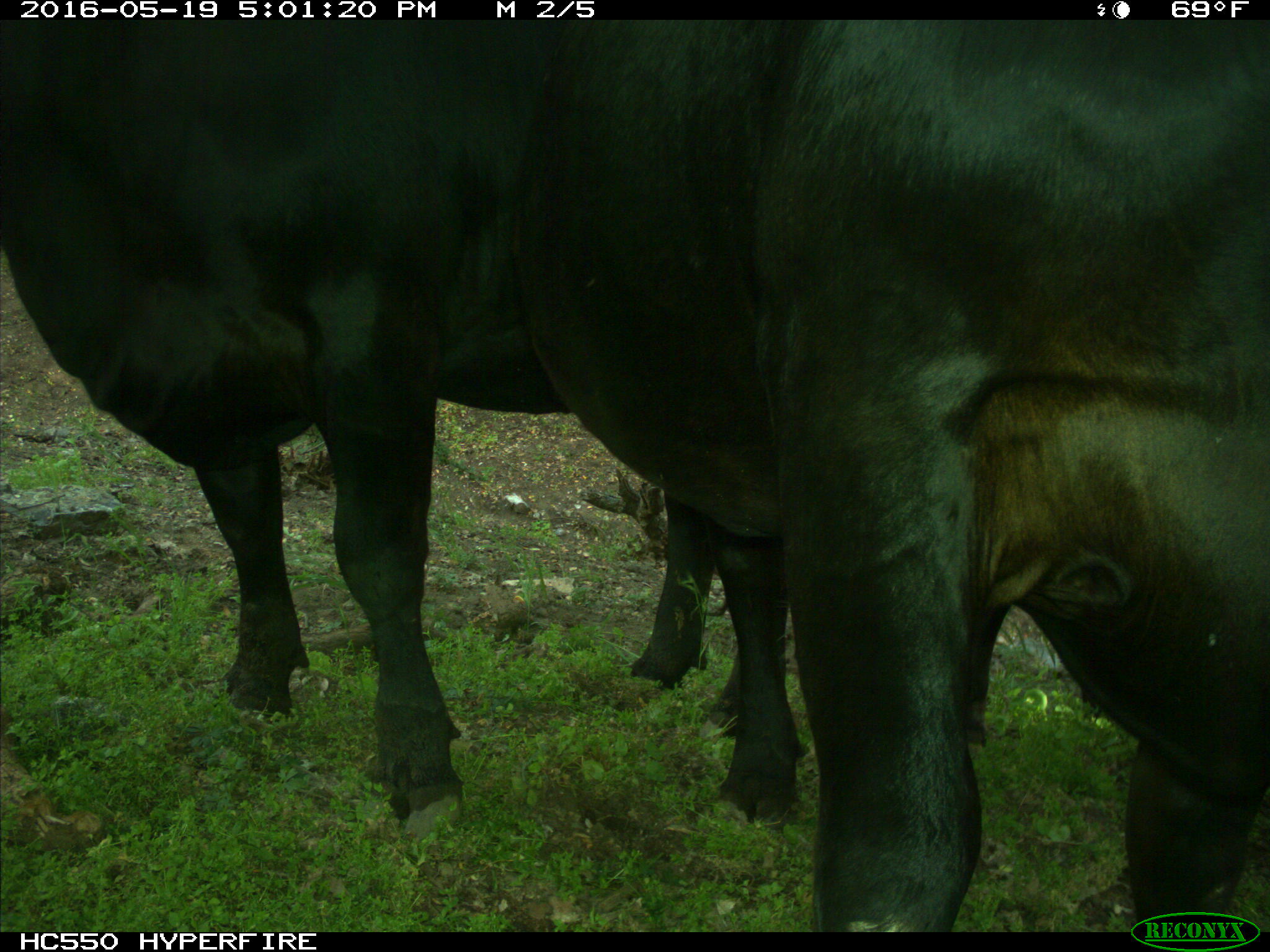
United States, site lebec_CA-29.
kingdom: Animalia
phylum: Chordata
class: Mammalia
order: Artiodactyla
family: Bovidae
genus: Bos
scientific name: Bos taurus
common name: domestic cow